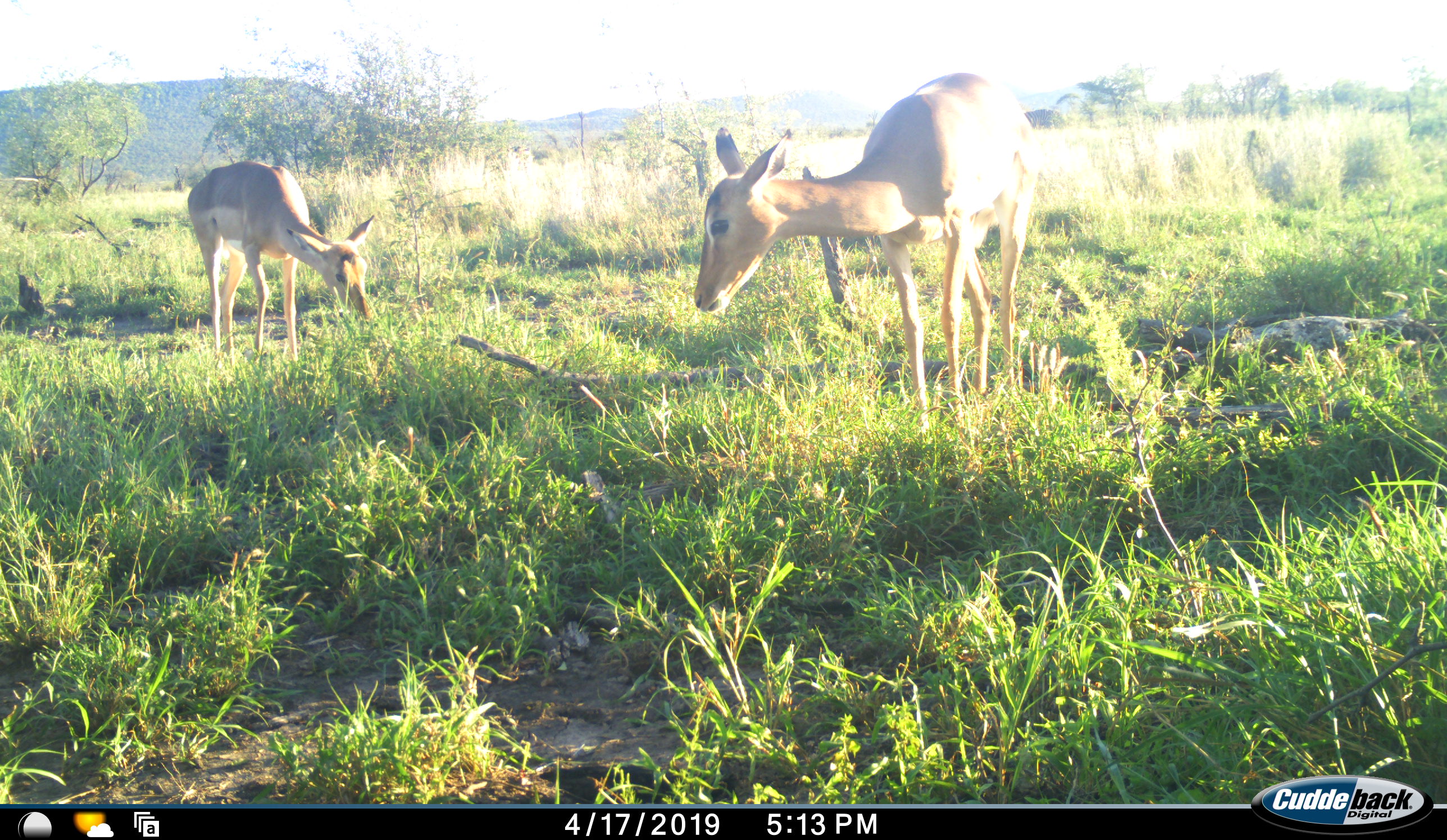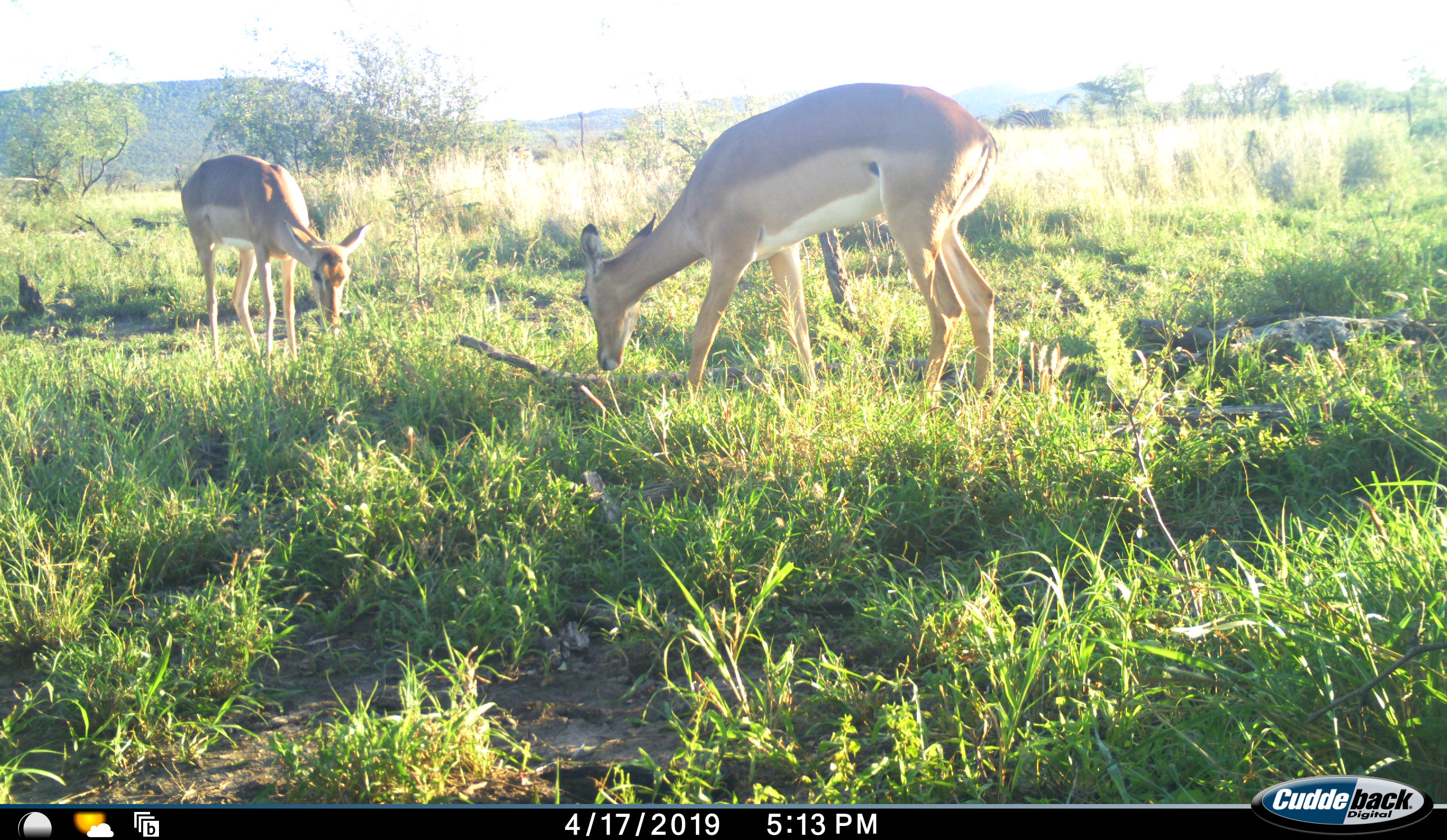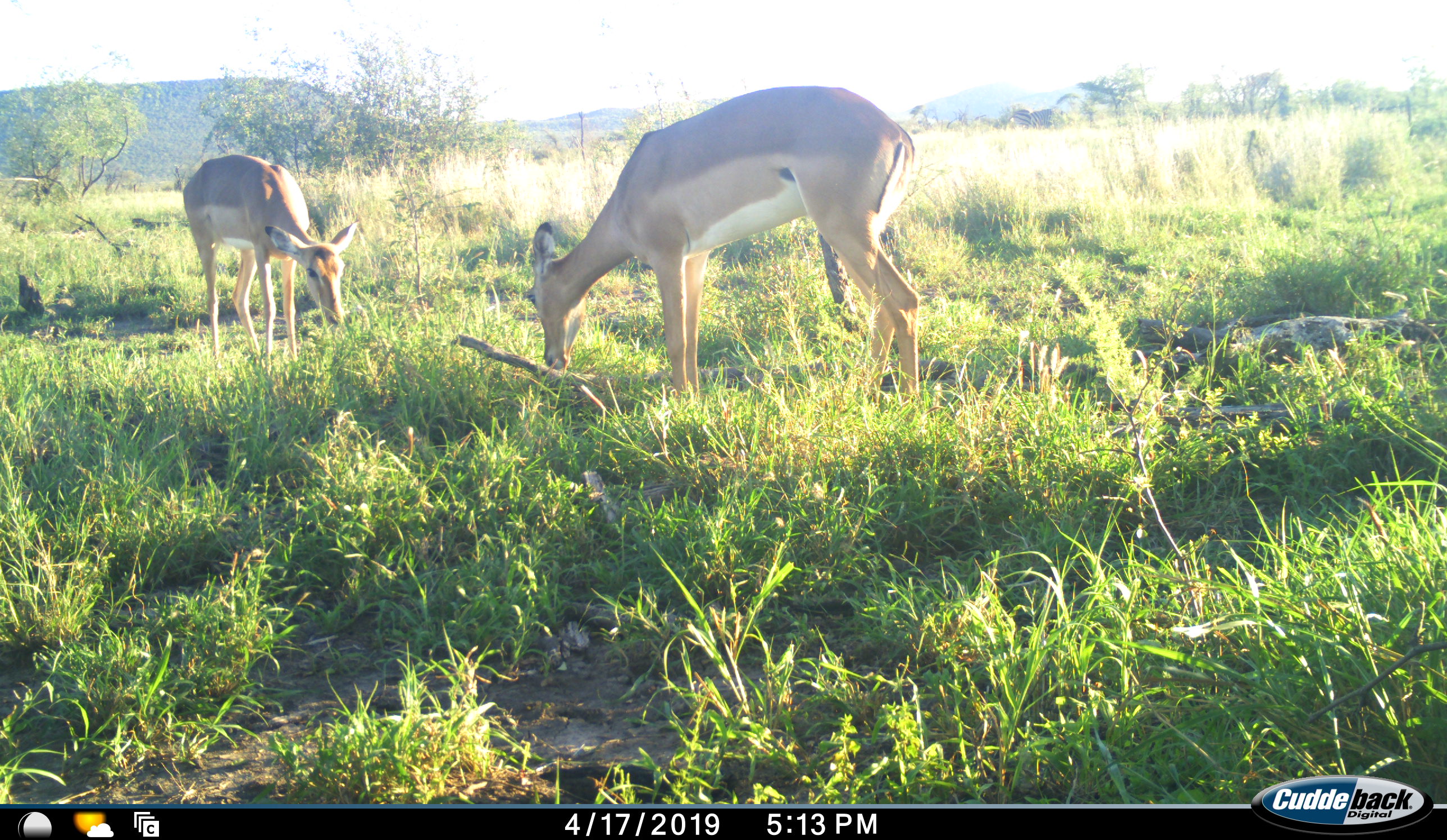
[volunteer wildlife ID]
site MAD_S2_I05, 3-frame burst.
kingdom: Animalia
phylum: Chordata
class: Mammalia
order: Artiodactyla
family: Bovidae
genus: Aepyceros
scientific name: Aepyceros melampus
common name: impala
Impala (Aepyceros melampus), count 2. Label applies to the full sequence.